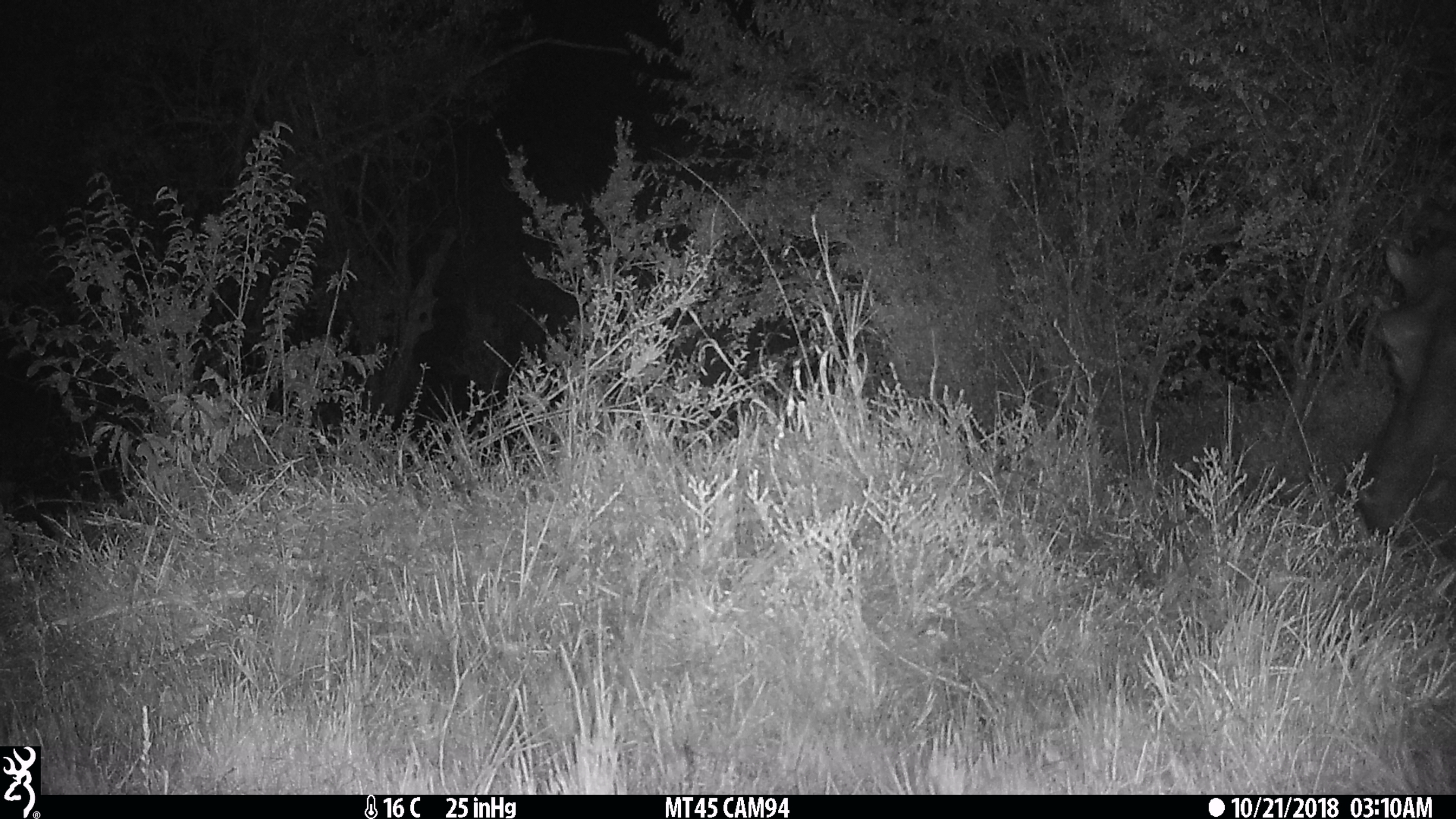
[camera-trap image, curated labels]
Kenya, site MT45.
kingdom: Animalia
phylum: Chordata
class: Mammalia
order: Artiodactyla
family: Hippopotamidae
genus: Hippopotamus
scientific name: Hippopotamus amphibius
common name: hippopotamus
Hippopotamus (Hippopotamus amphibius).